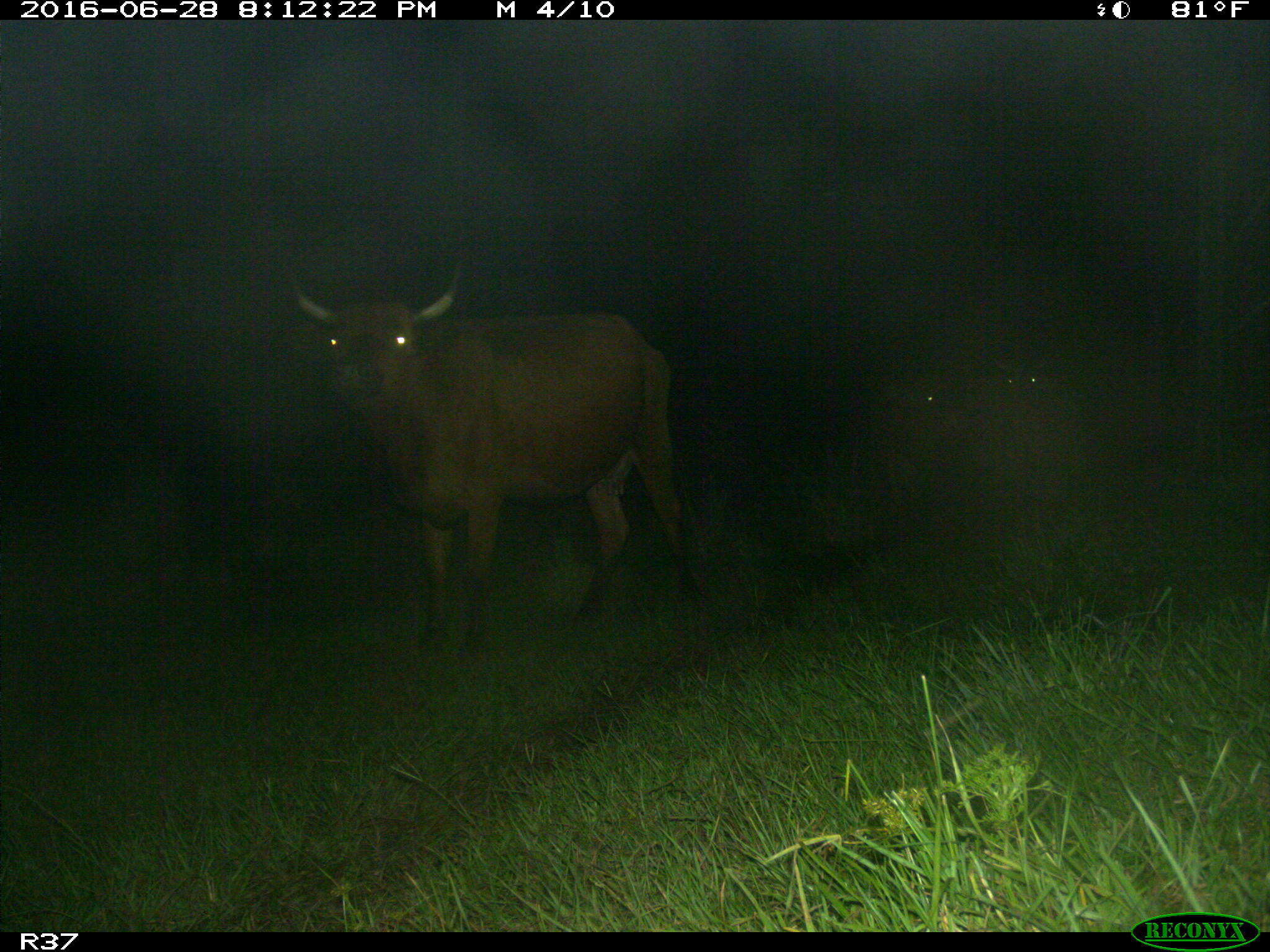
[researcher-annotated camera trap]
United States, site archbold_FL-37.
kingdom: Animalia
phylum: Chordata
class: Mammalia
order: Artiodactyla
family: Bovidae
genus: Bos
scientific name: Bos taurus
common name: domestic cow